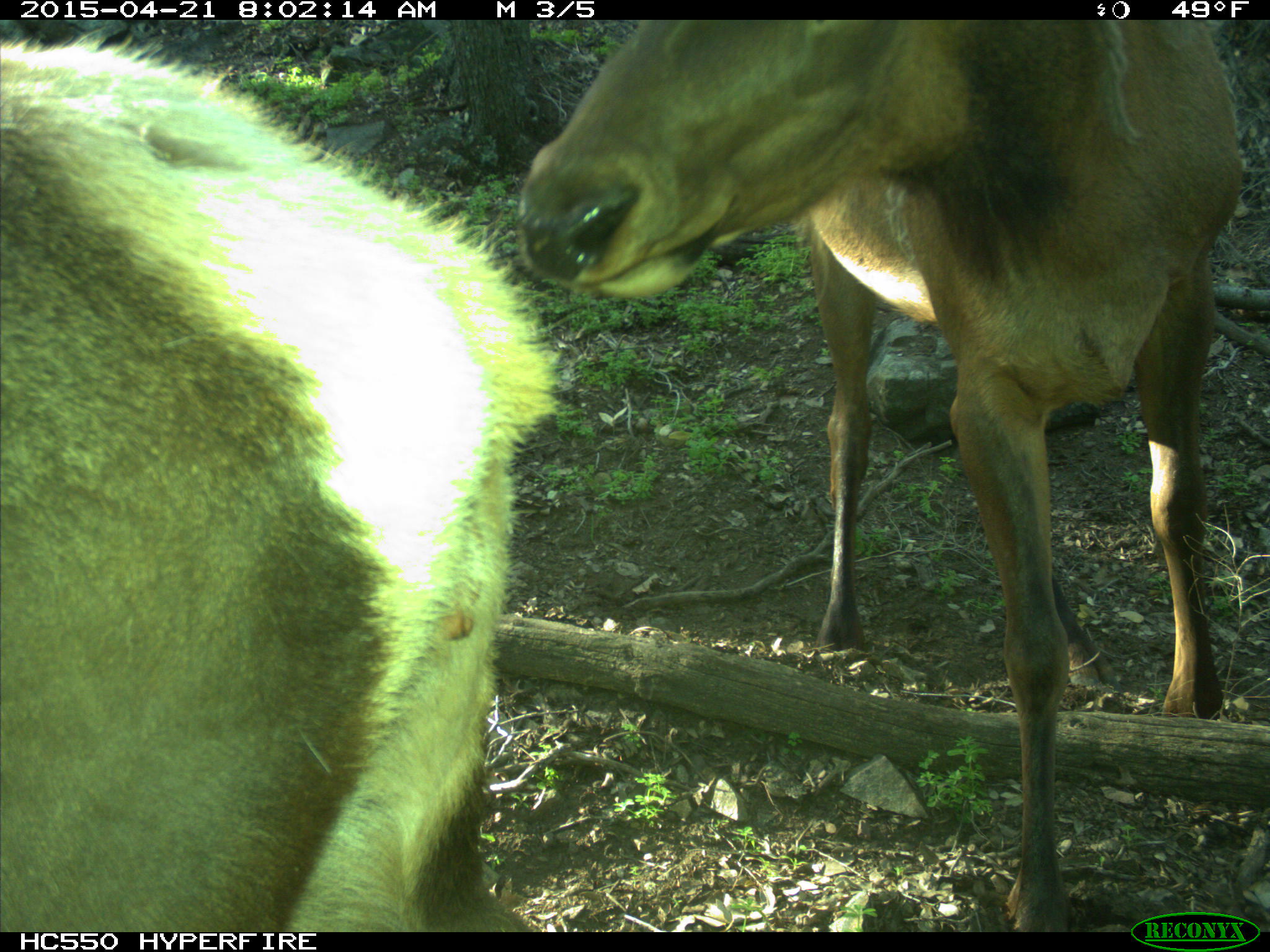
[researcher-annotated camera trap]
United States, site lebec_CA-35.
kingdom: Animalia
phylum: Chordata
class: Mammalia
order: Artiodactyla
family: Cervidae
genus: Cervus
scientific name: Cervus canadensis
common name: elk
Cervus canadensis (elk).